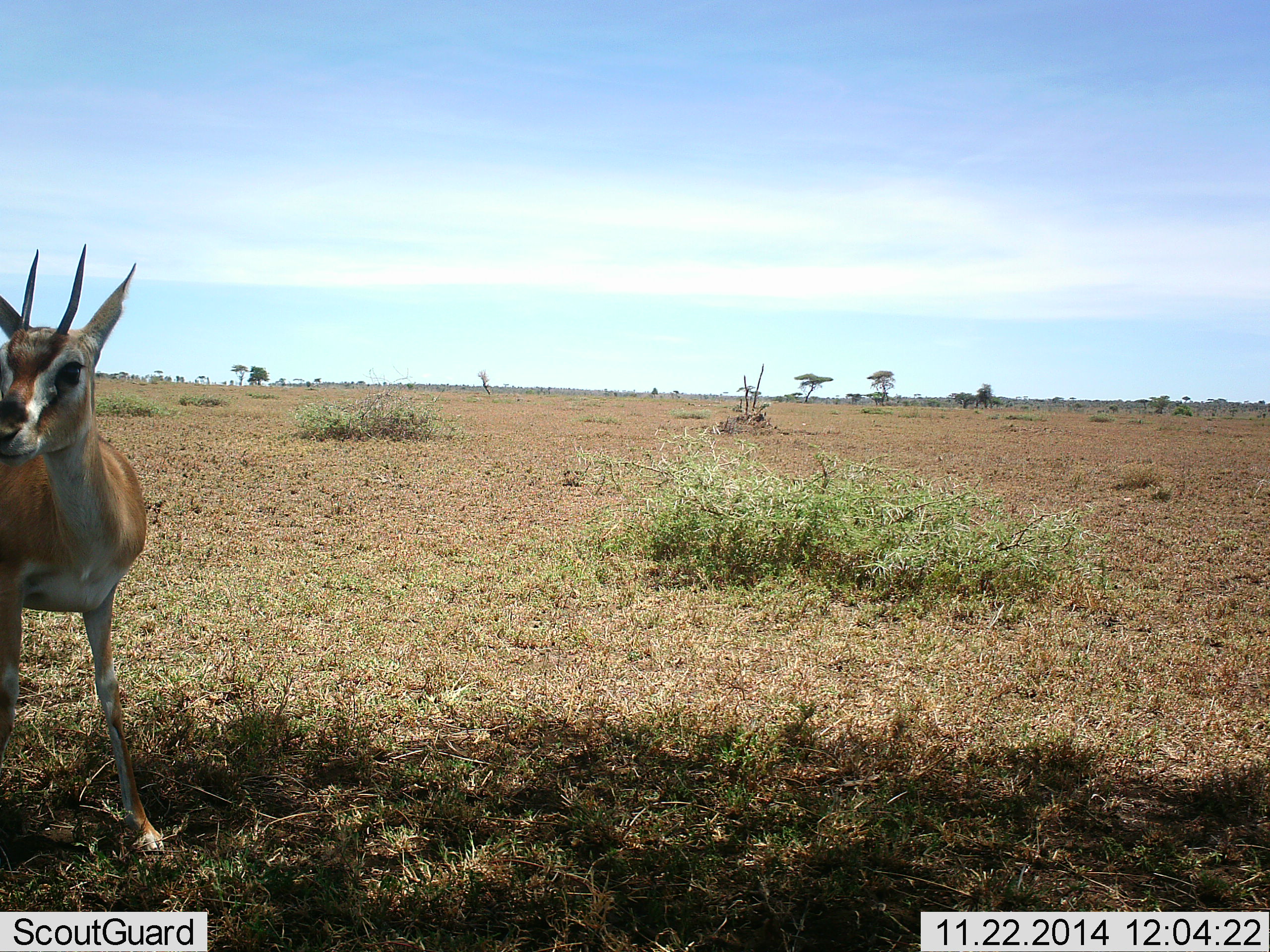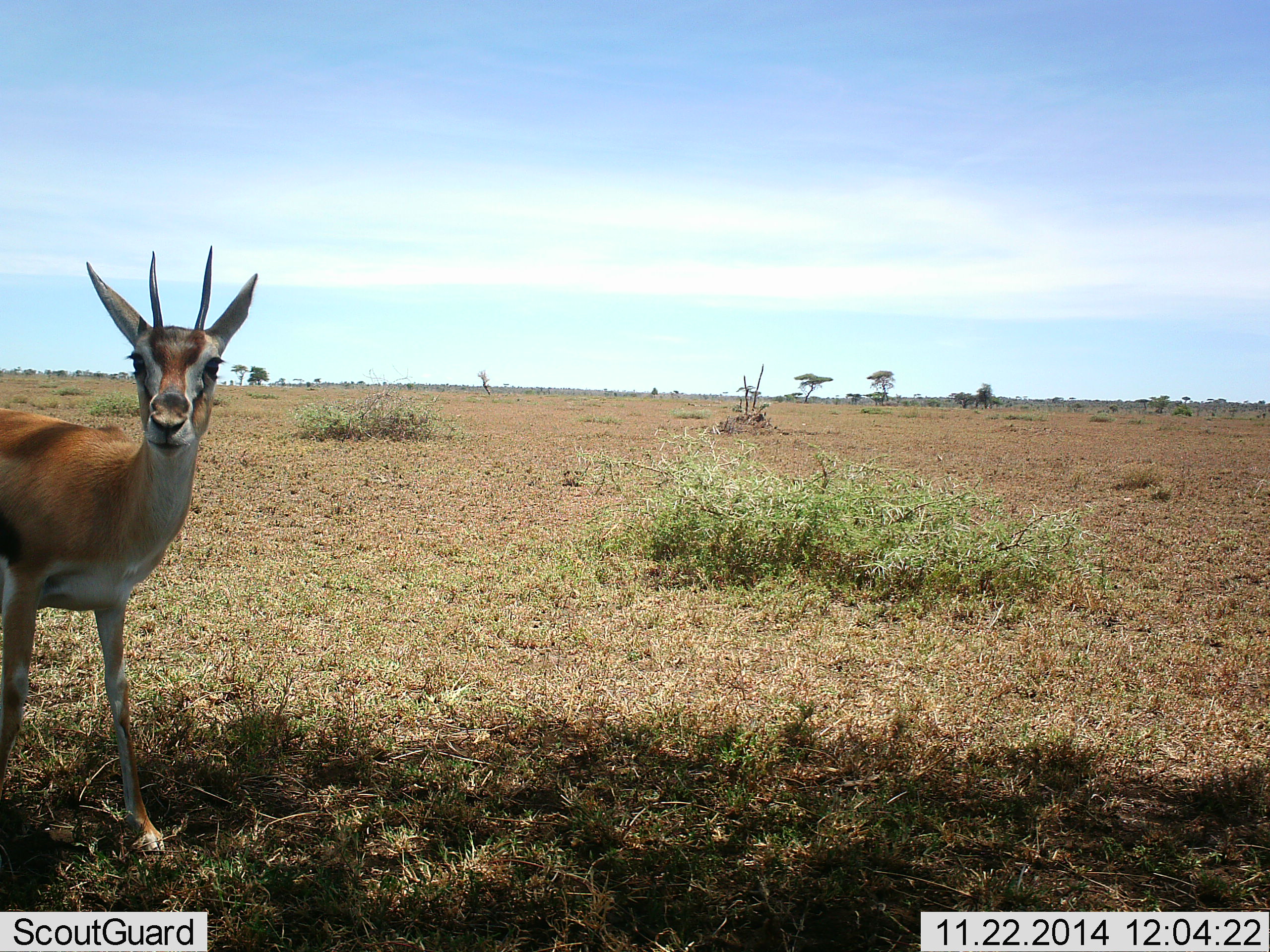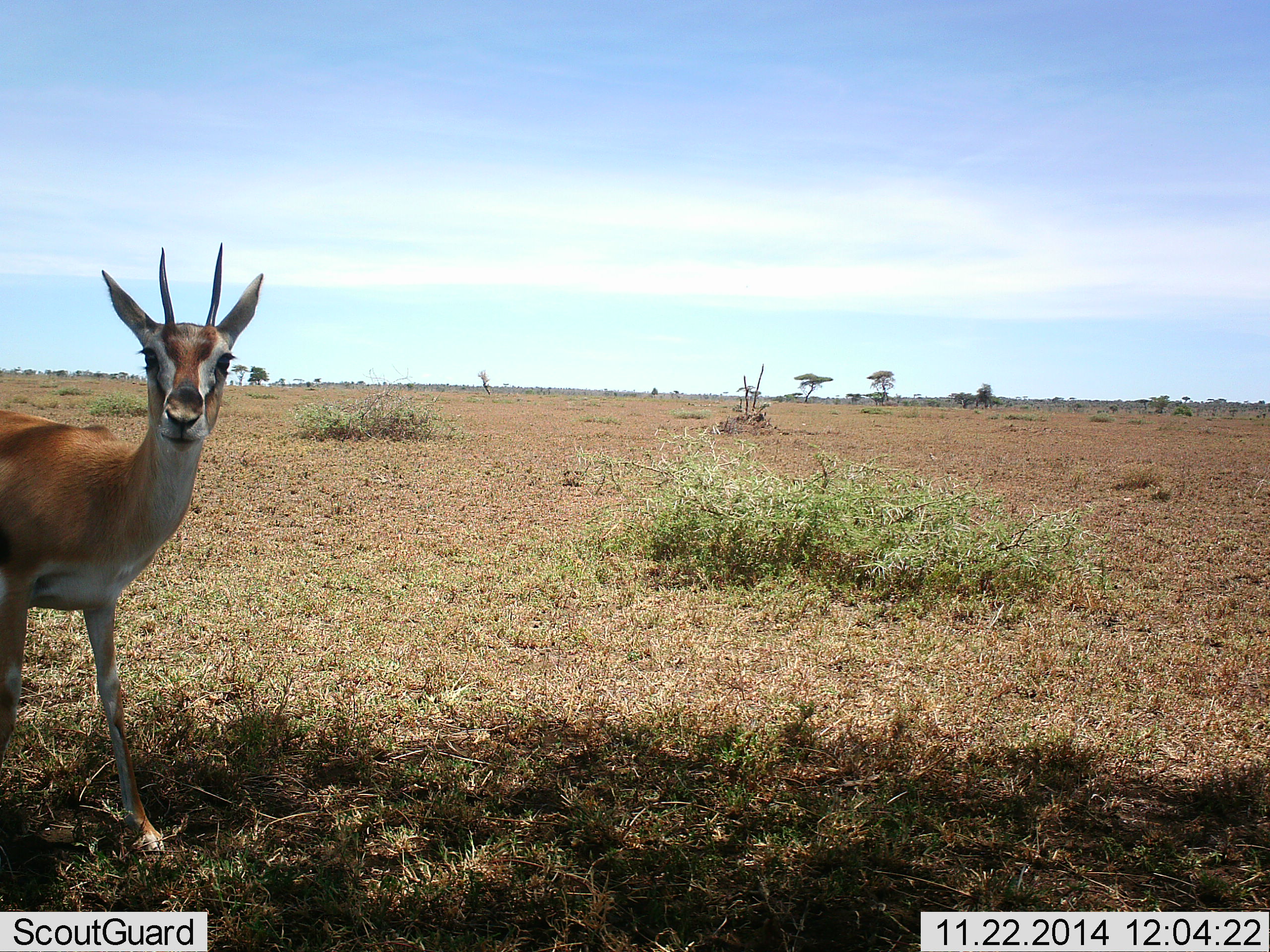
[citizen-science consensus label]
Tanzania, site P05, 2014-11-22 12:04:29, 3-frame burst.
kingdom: Animalia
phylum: Chordata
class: Mammalia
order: Artiodactyla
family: Bovidae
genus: Eudorcas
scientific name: Eudorcas thomsonii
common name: thomson's gazelle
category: gazellethomsons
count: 1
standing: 90%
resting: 0%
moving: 10%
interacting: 20%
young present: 0%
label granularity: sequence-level